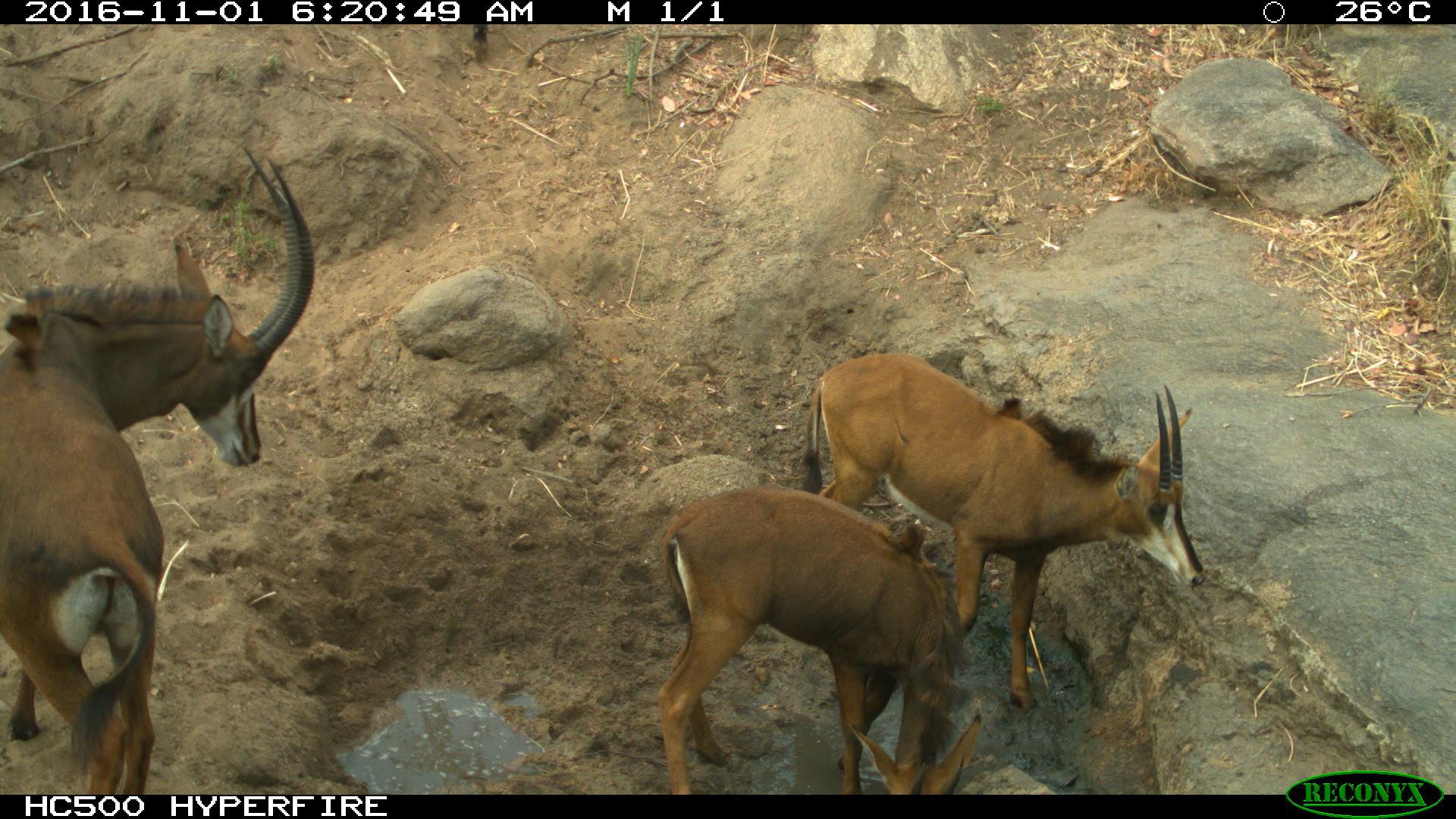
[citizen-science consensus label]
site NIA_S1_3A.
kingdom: Animalia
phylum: Chordata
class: Mammalia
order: Artiodactyla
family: Bovidae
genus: Hippotragus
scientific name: Hippotragus niger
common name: sable antelope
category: sable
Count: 3.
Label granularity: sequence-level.